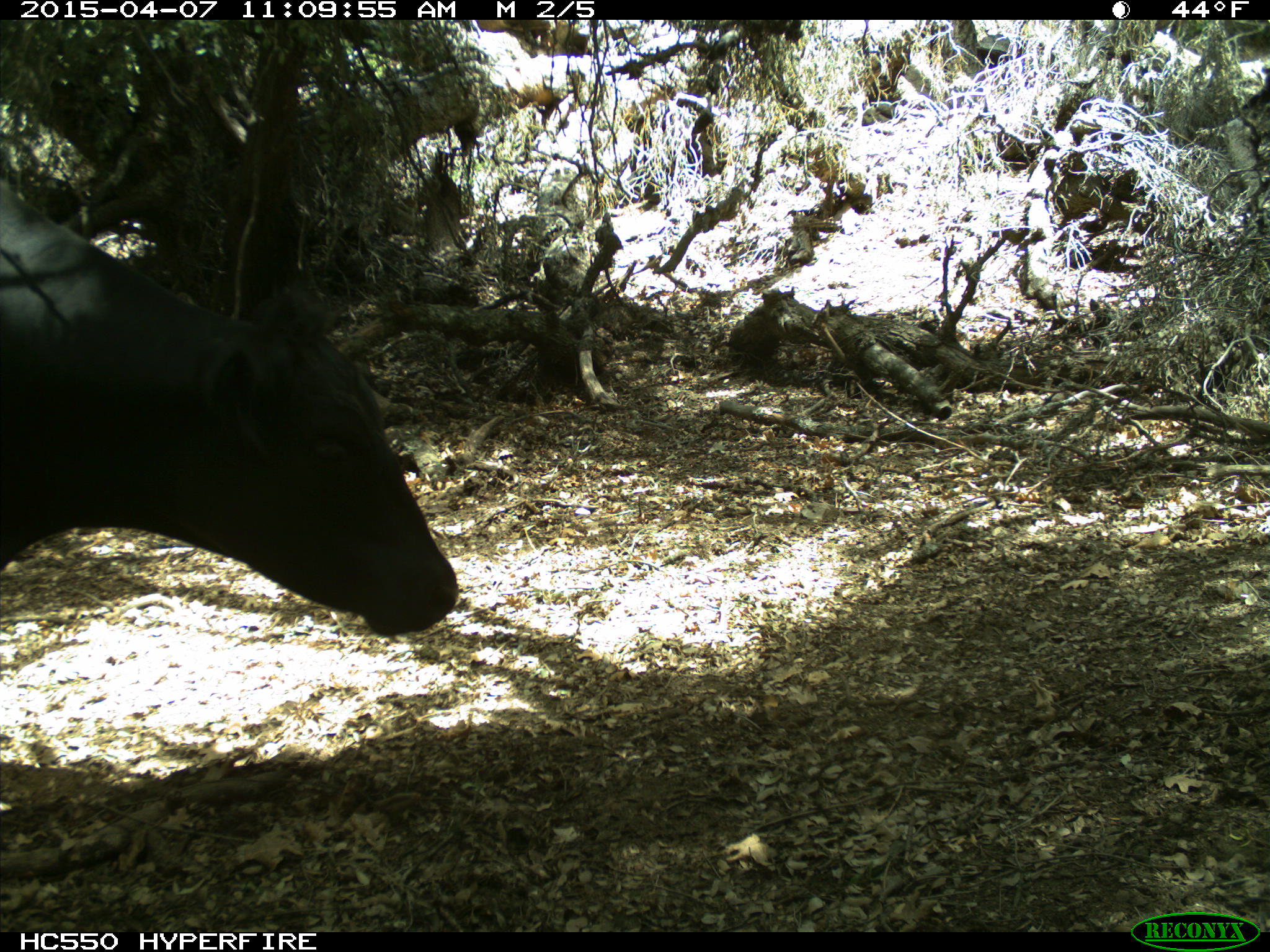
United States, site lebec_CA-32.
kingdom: Animalia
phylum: Chordata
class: Mammalia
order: Artiodactyla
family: Bovidae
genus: Bos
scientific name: Bos taurus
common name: domestic cow